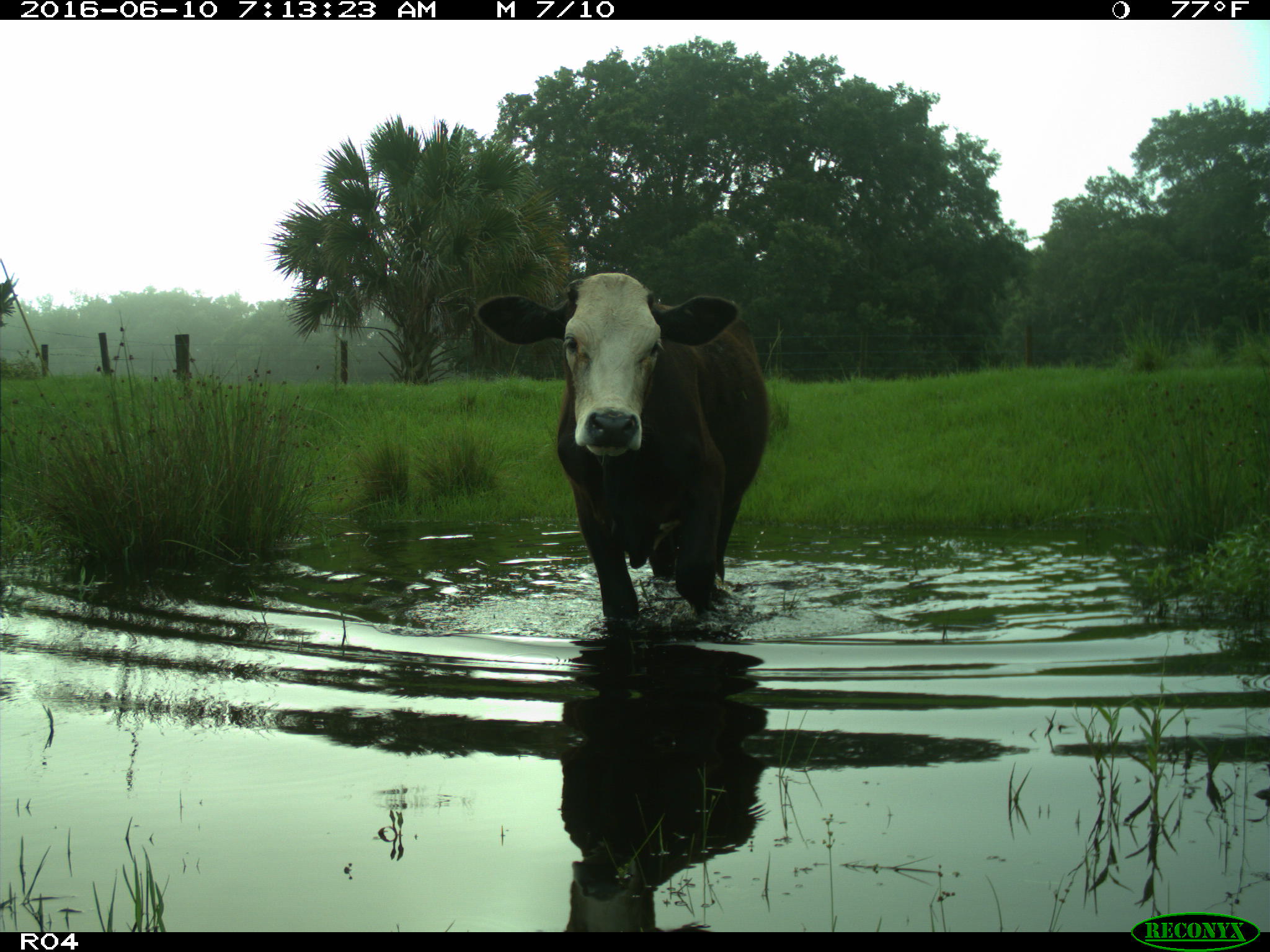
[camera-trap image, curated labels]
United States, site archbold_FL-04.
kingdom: Animalia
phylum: Chordata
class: Mammalia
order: Artiodactyla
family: Bovidae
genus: Bos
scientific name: Bos taurus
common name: domestic cow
Bos taurus (domestic cow).